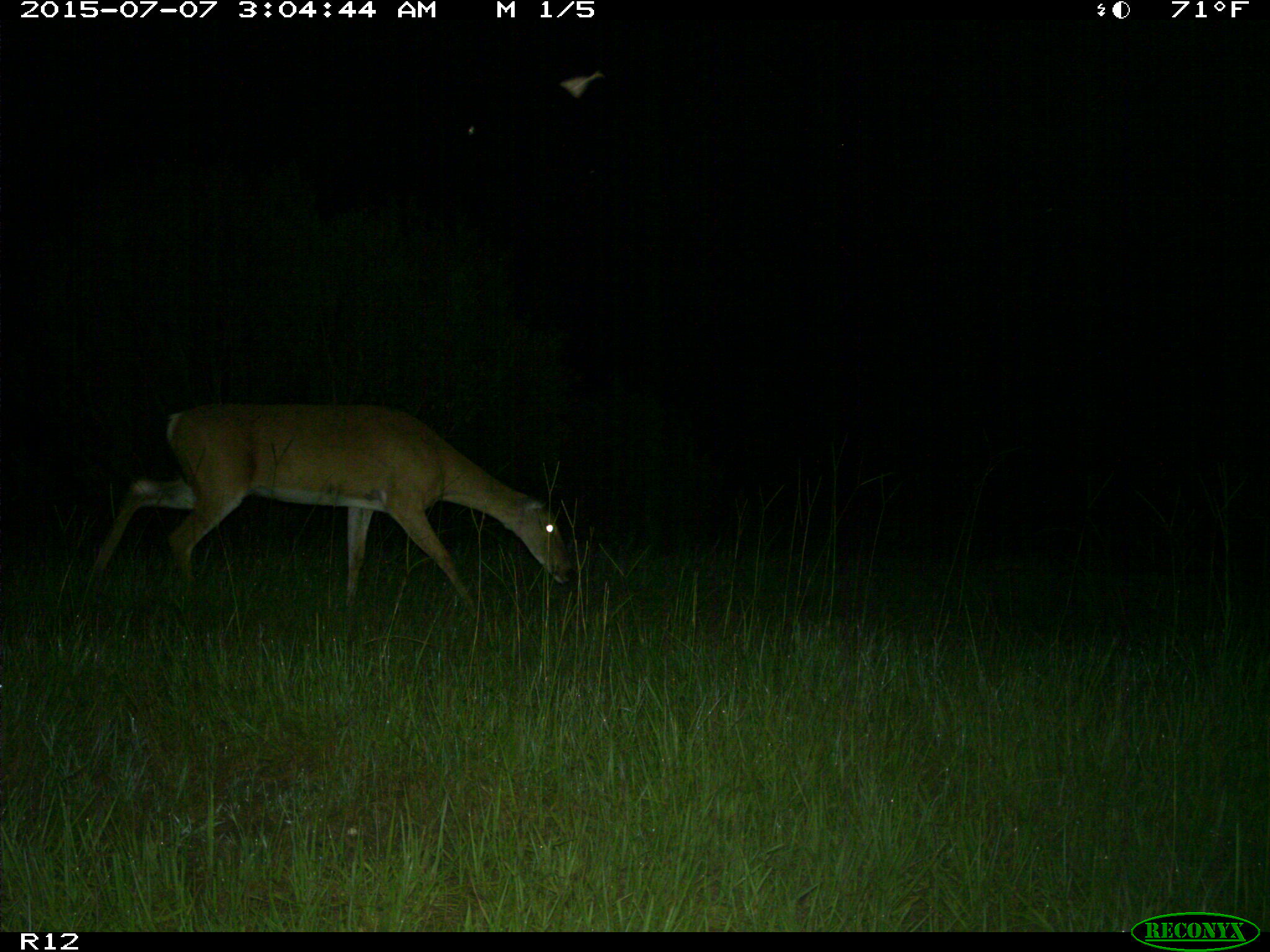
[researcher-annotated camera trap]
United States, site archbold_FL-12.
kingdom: Animalia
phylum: Chordata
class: Mammalia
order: Artiodactyla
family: Cervidae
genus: Odocoileus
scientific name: Odocoileus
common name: deer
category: unidentified deer